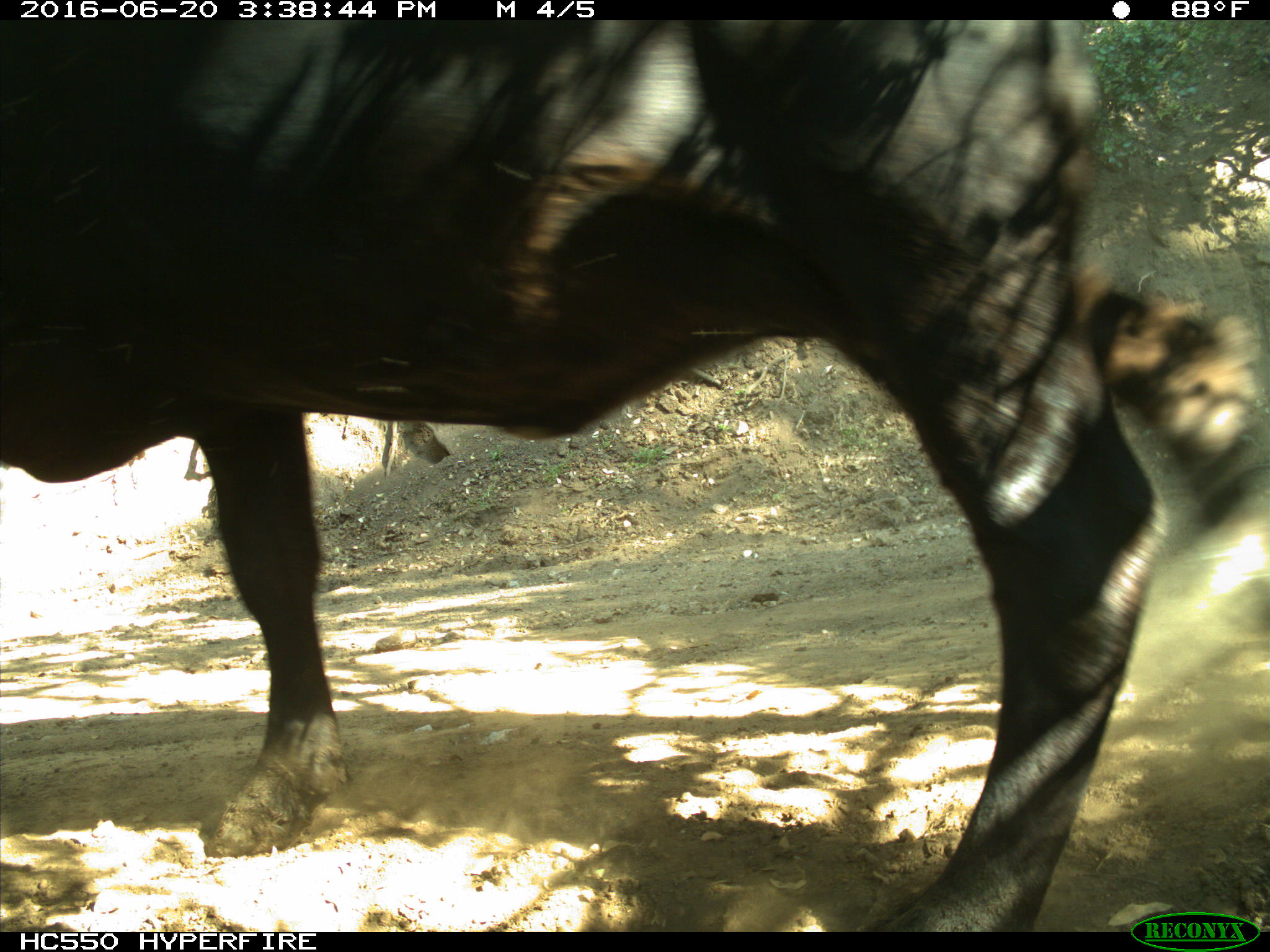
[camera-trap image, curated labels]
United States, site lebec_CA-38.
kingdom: Animalia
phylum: Chordata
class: Mammalia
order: Artiodactyla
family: Bovidae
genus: Bos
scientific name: Bos taurus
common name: domestic cow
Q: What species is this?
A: Bos taurus (domestic cow).